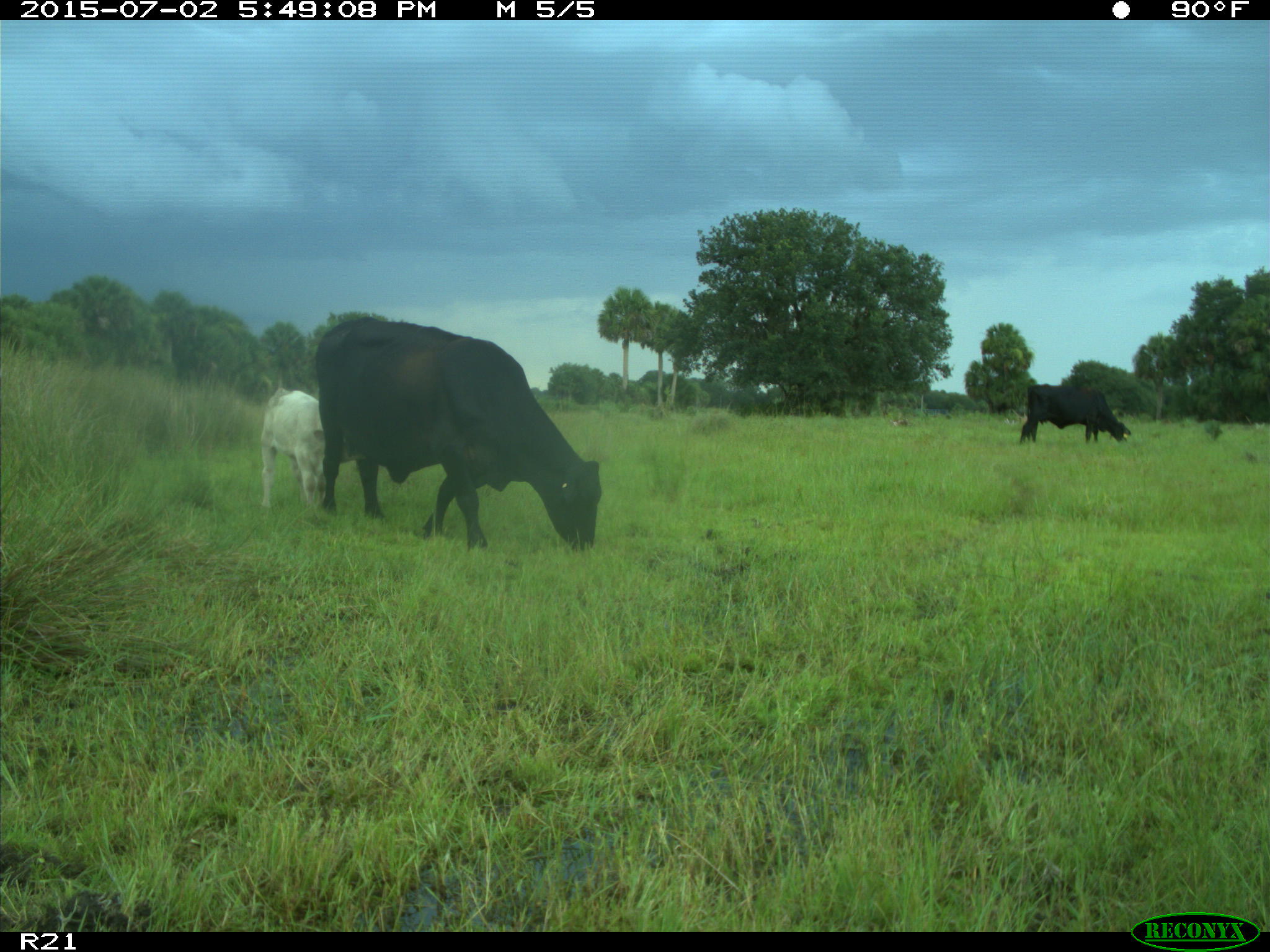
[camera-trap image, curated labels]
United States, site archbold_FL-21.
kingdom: Animalia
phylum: Chordata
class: Mammalia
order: Artiodactyla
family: Bovidae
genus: Bos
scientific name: Bos taurus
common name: domestic cow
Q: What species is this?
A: Bos taurus (domestic cow).